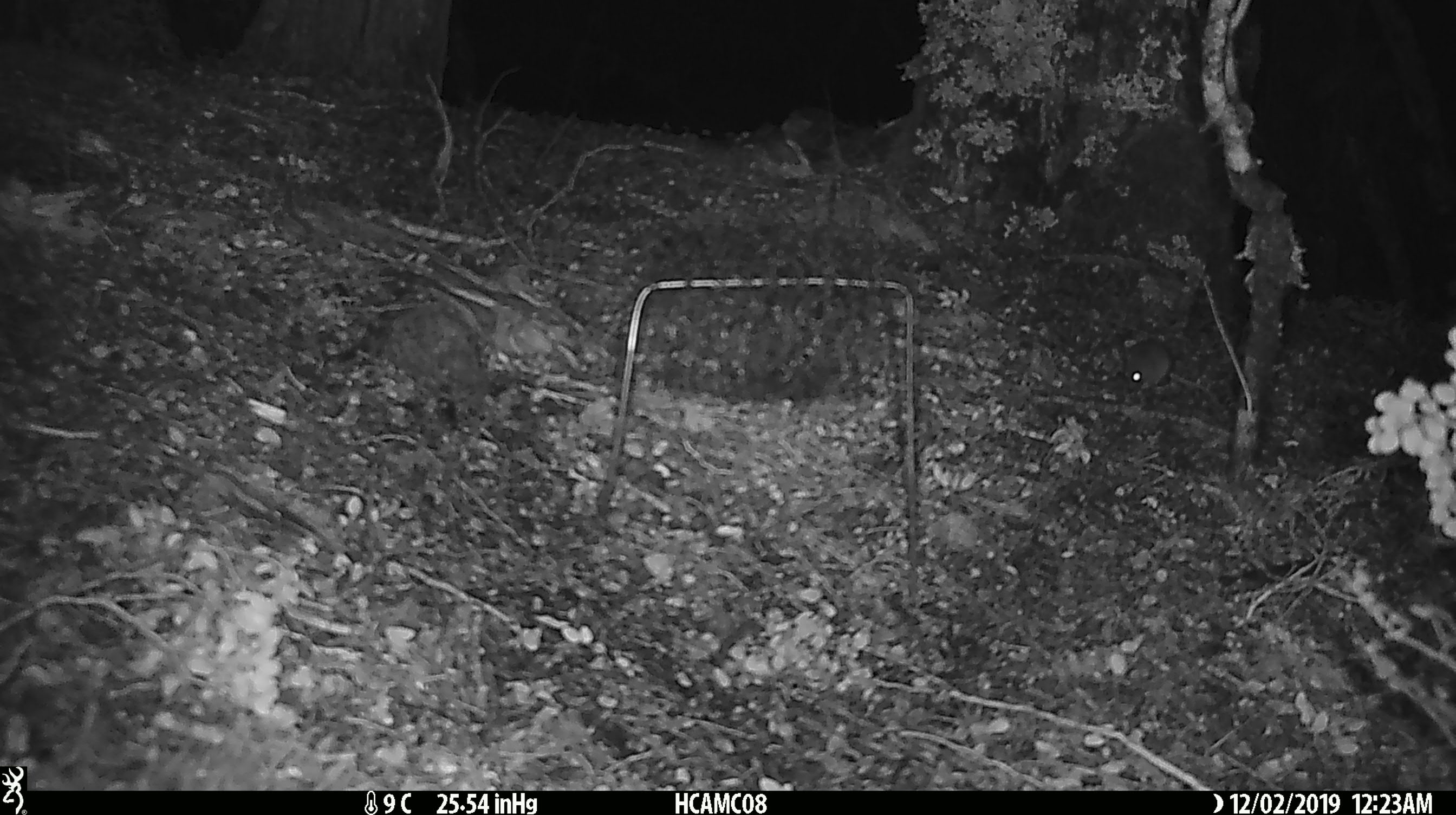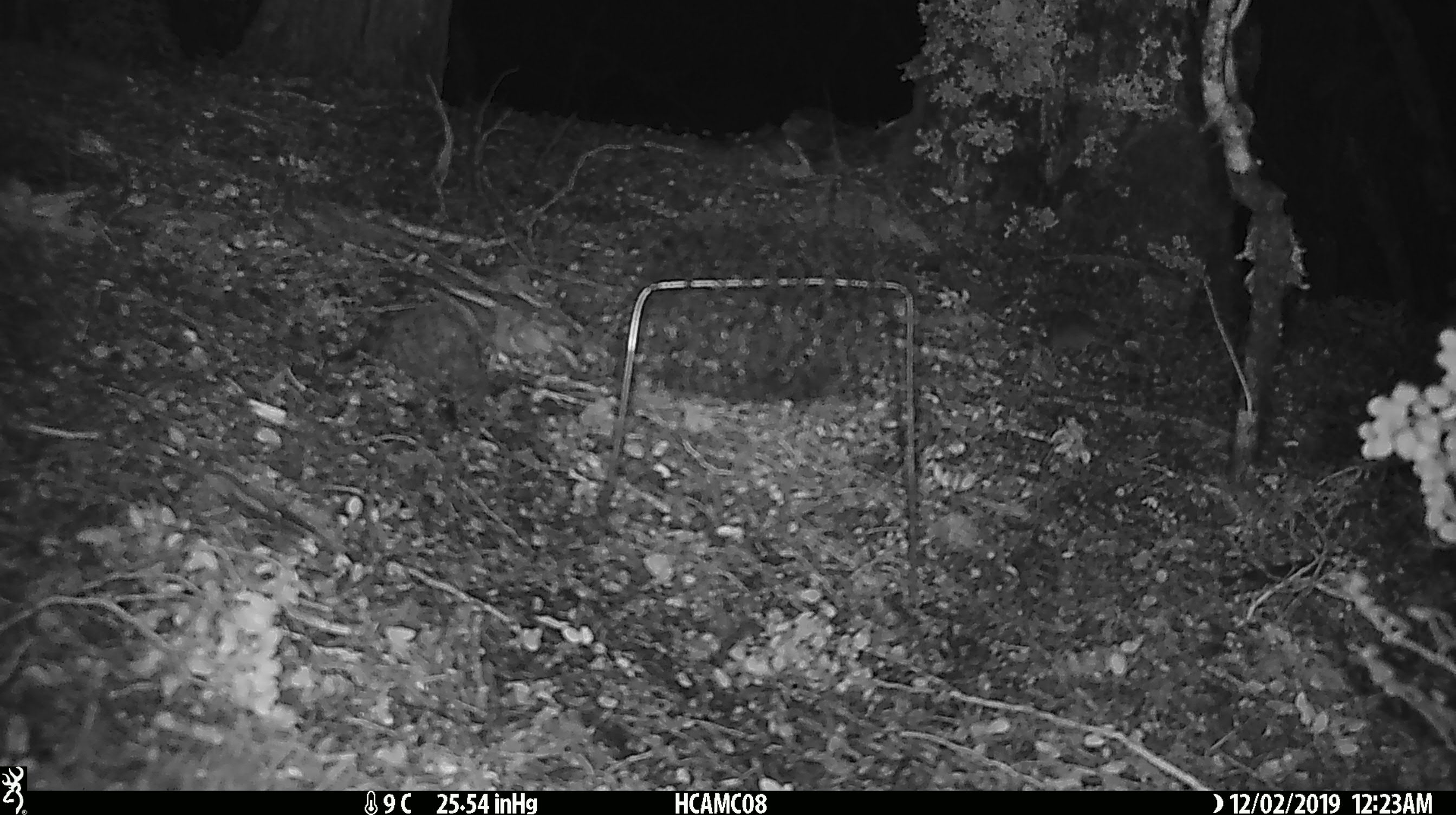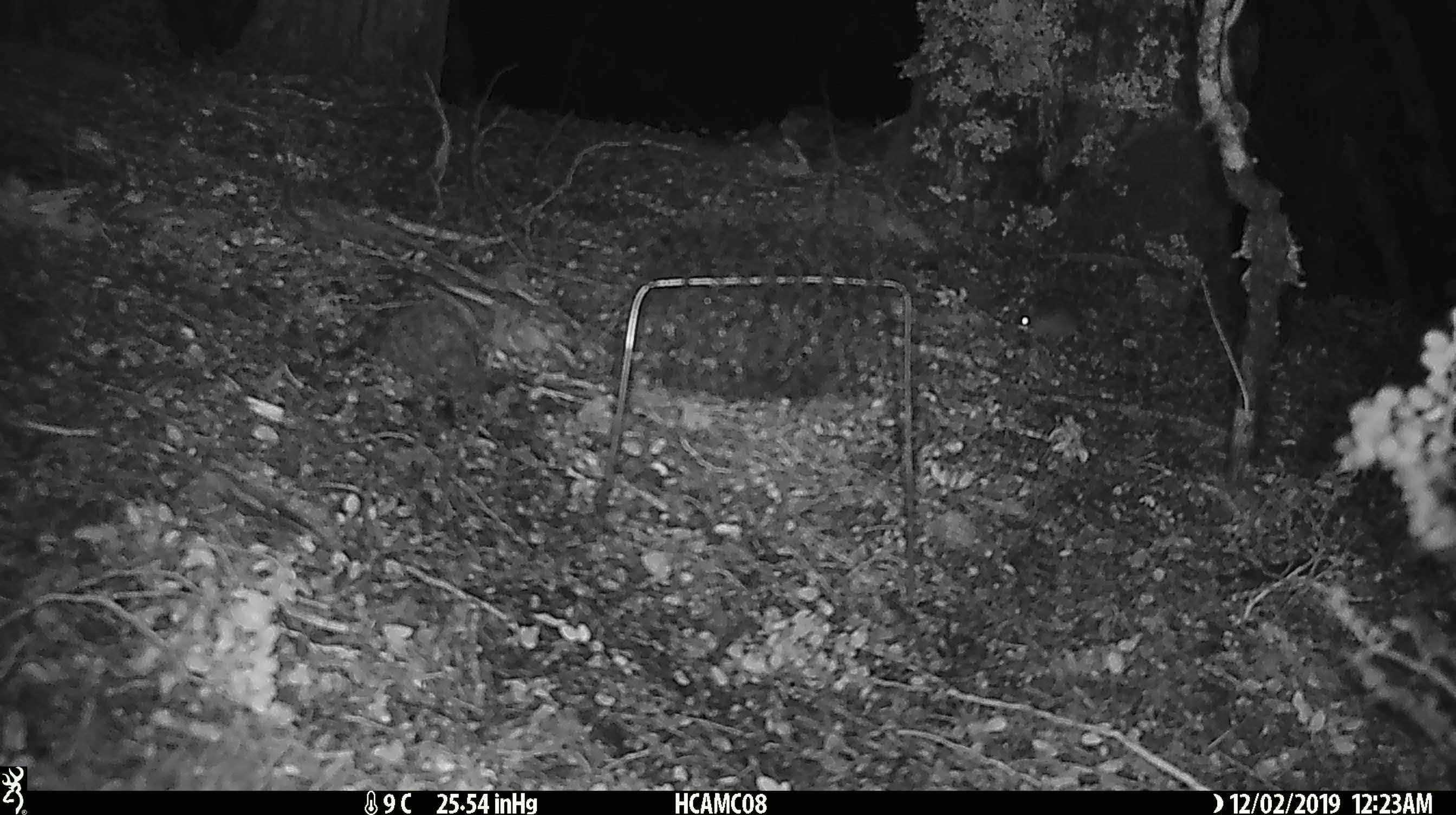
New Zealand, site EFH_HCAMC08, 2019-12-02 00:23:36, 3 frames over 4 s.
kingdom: Animalia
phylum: Chordata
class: Mammalia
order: Rodentia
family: Muridae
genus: Mus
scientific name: Mus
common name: mouse